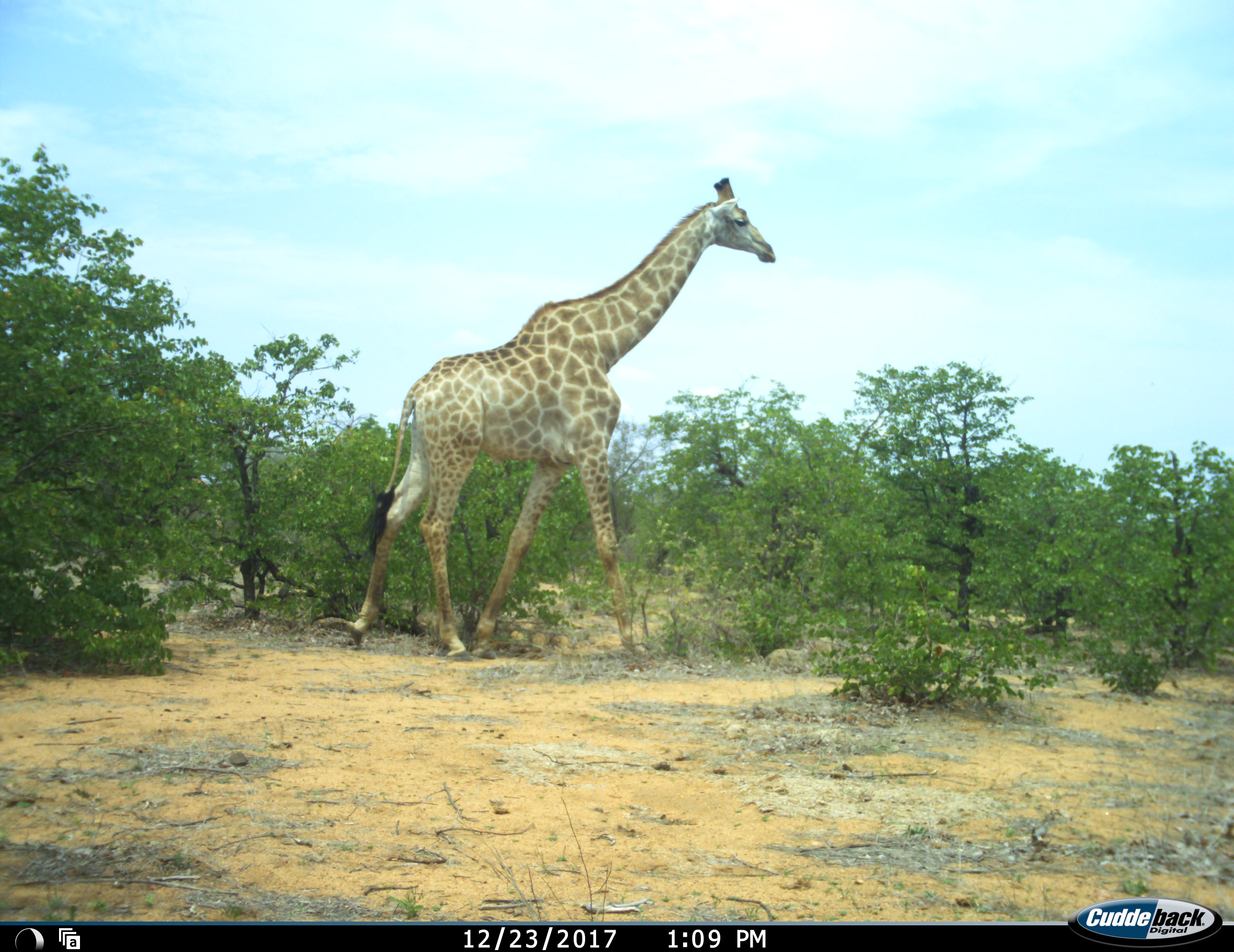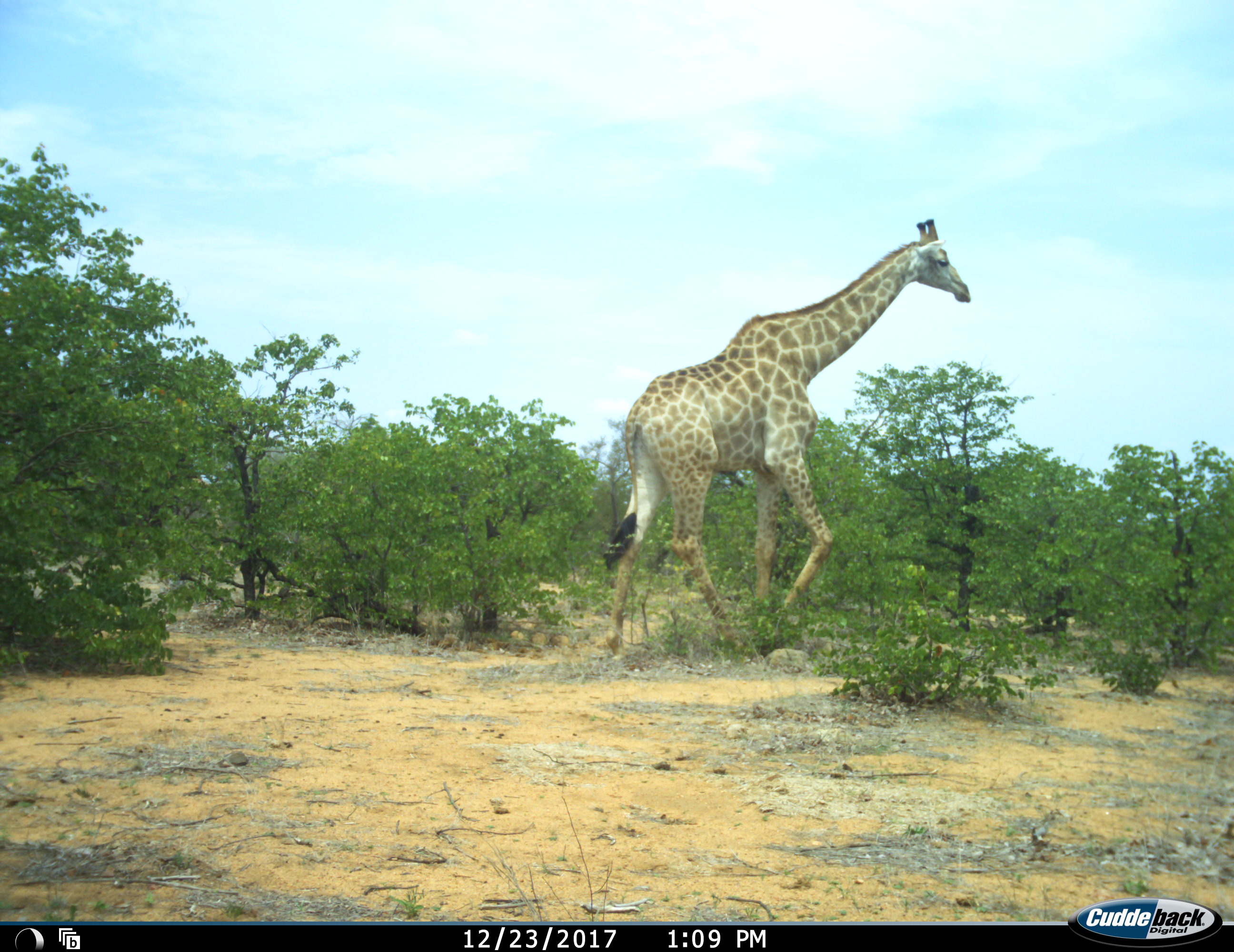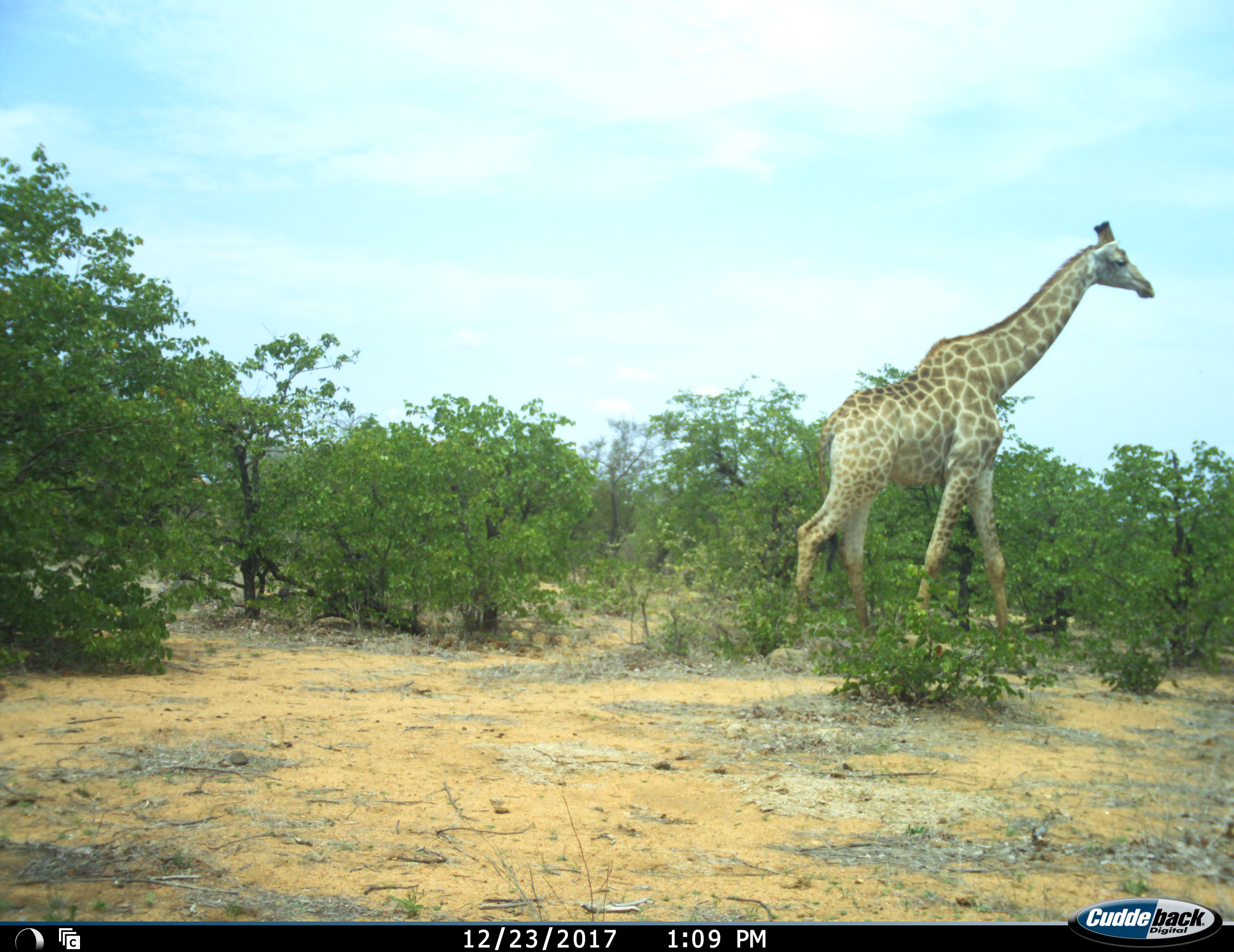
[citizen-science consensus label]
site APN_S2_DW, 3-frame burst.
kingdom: Animalia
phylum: Chordata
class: Mammalia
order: Artiodactyla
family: Giraffidae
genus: Giraffa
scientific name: Giraffa camelopardalis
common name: giraffe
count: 1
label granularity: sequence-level